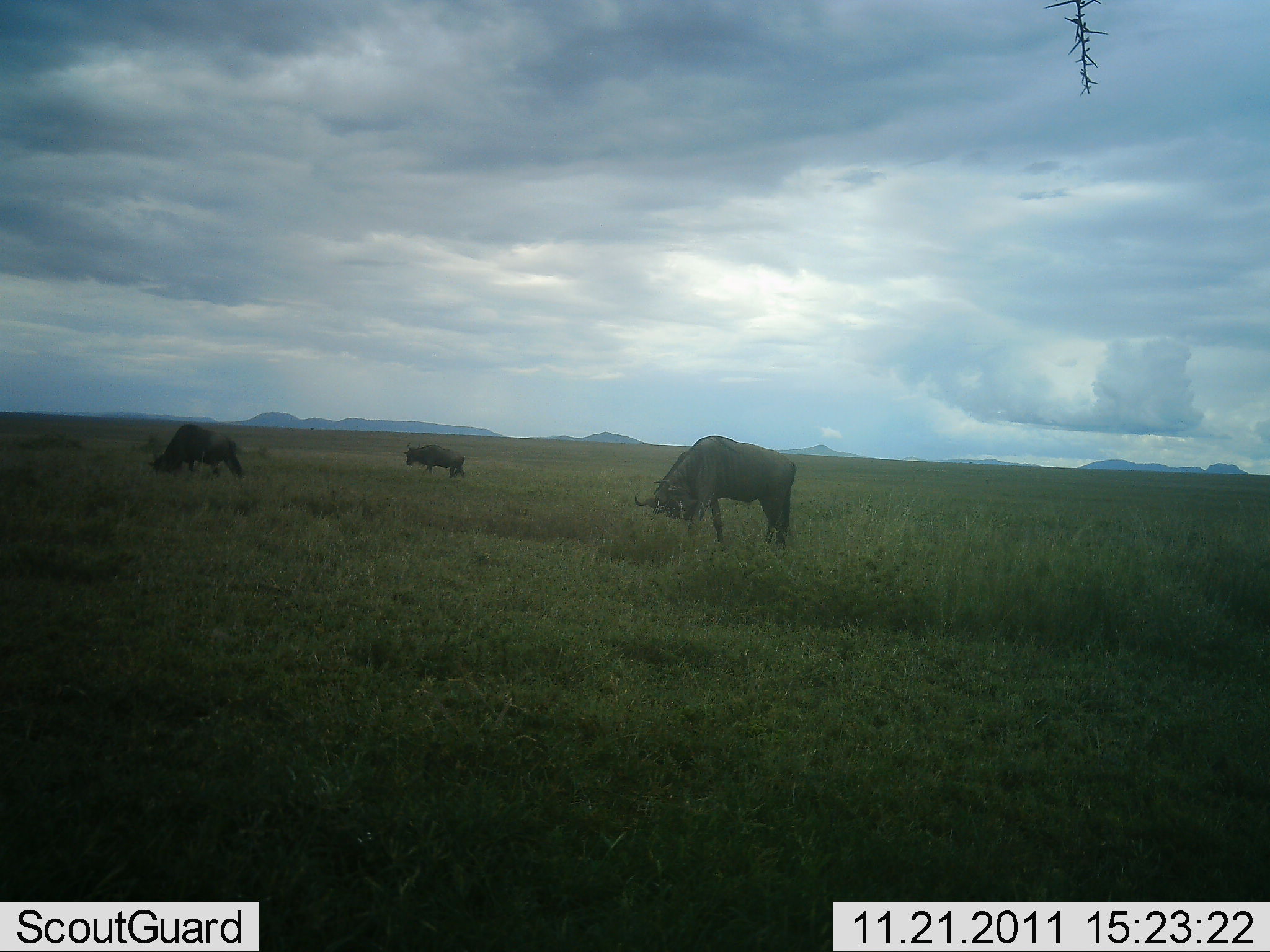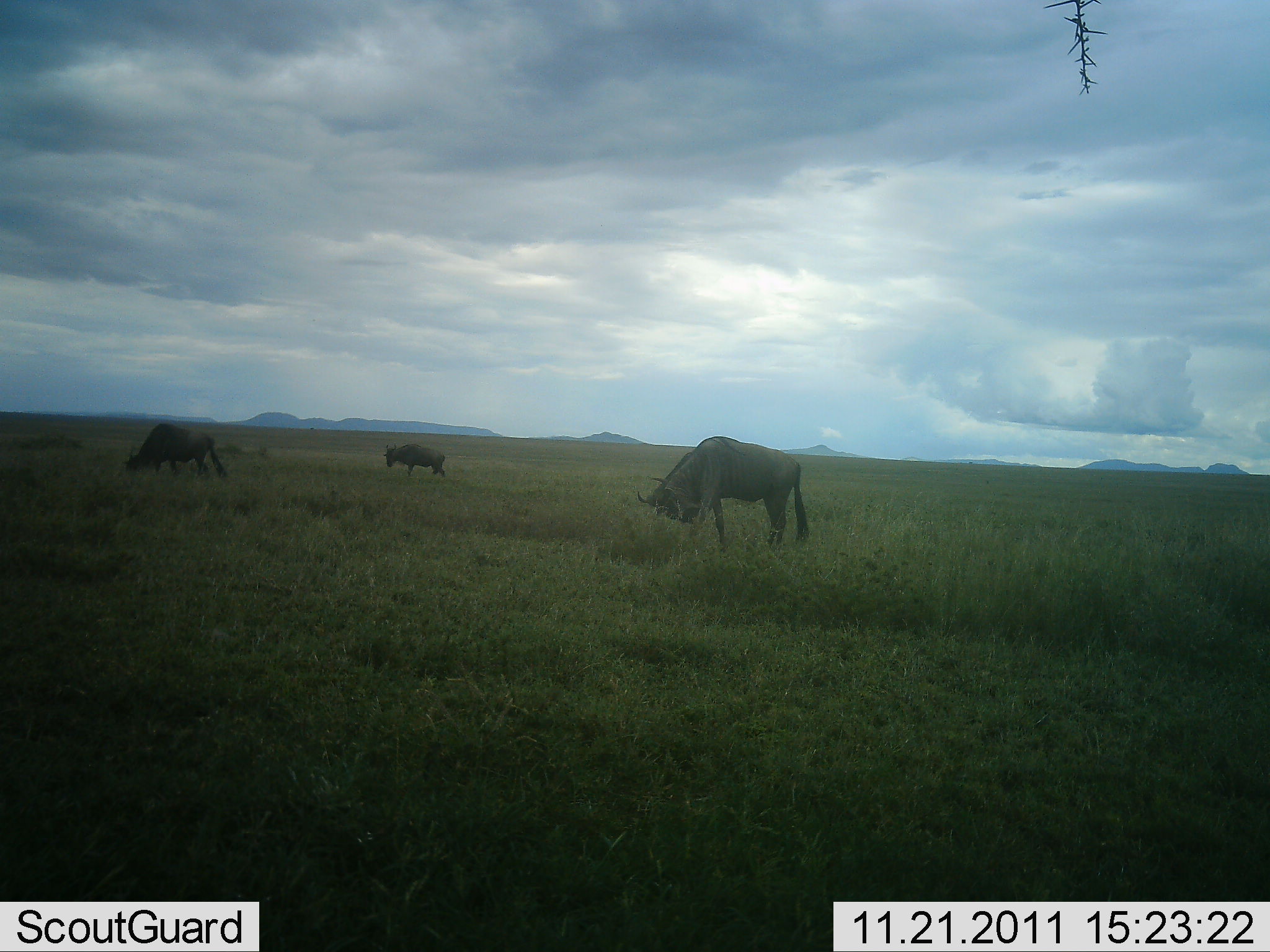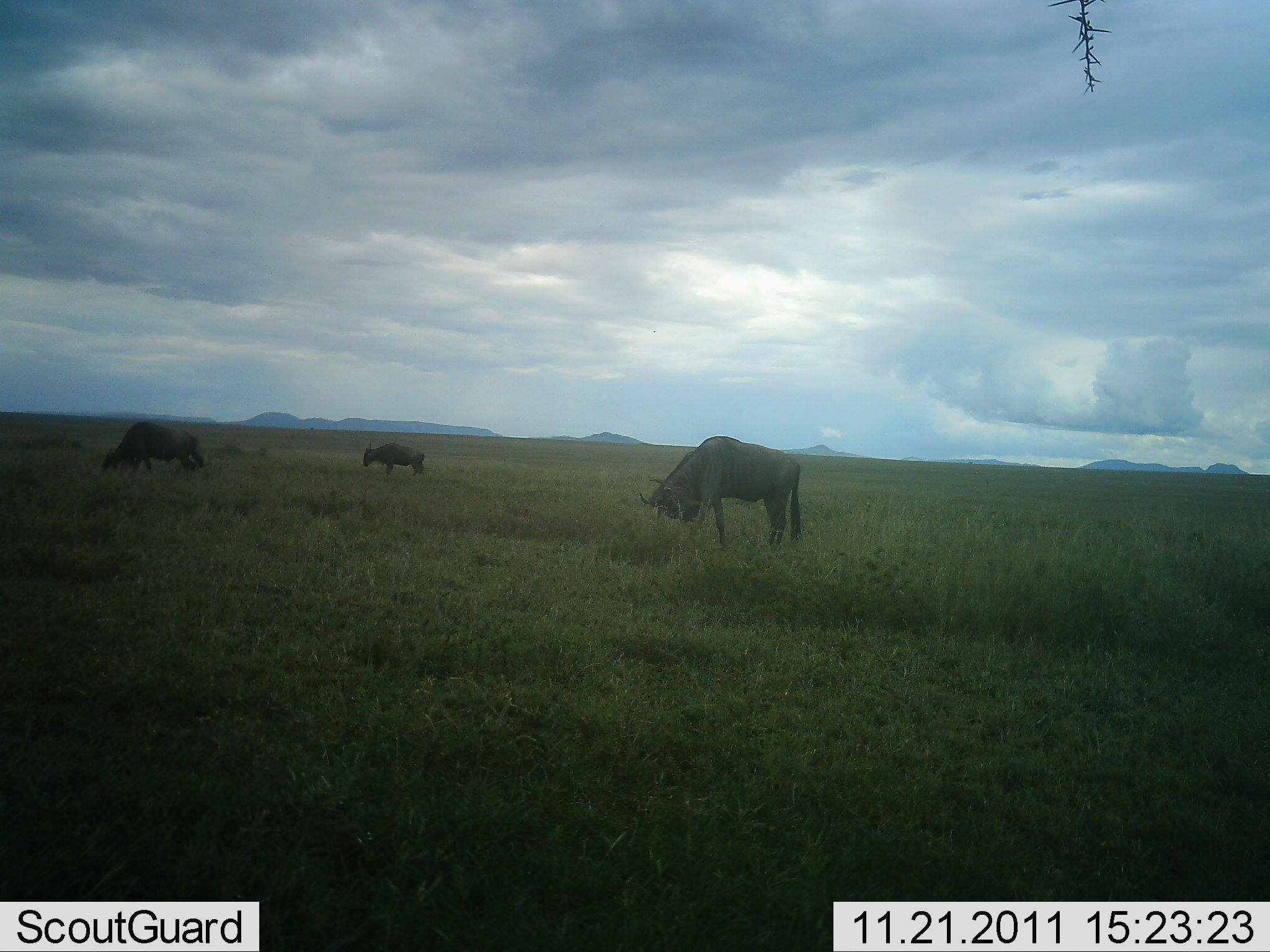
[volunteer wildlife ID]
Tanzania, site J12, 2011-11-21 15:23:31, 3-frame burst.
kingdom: Animalia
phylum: Chordata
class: Mammalia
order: Artiodactyla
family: Bovidae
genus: Connochaetes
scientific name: Connochaetes taurinus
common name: blue wildebeest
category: wildebeest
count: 3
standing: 30%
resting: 0%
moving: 50%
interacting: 0%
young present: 0%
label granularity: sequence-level